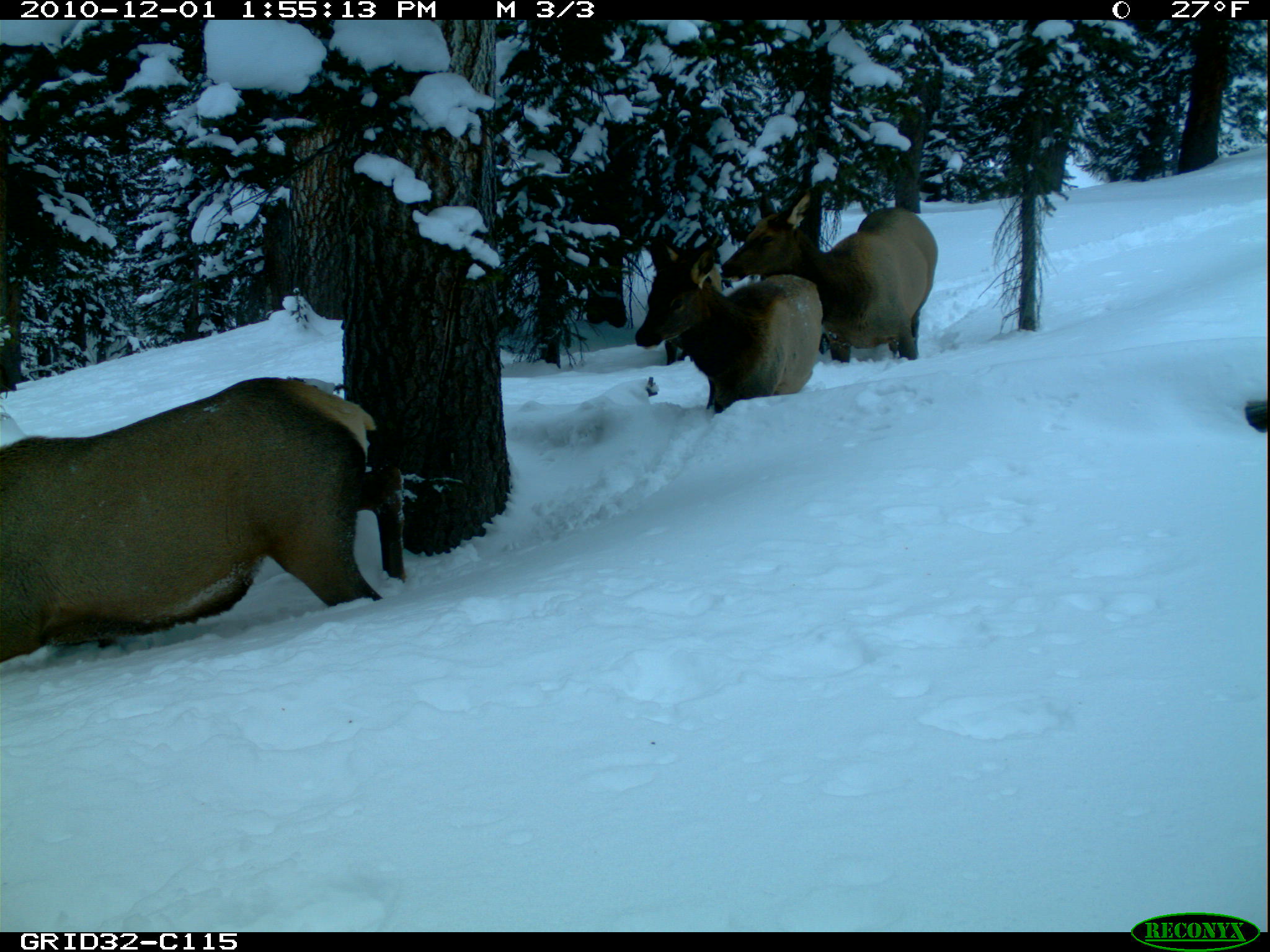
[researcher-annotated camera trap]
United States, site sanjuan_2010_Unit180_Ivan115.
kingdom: Animalia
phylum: Chordata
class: Mammalia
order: Artiodactyla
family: Cervidae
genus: Cervus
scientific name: Cervus elaphus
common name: red deer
Cervus elaphus (red deer).